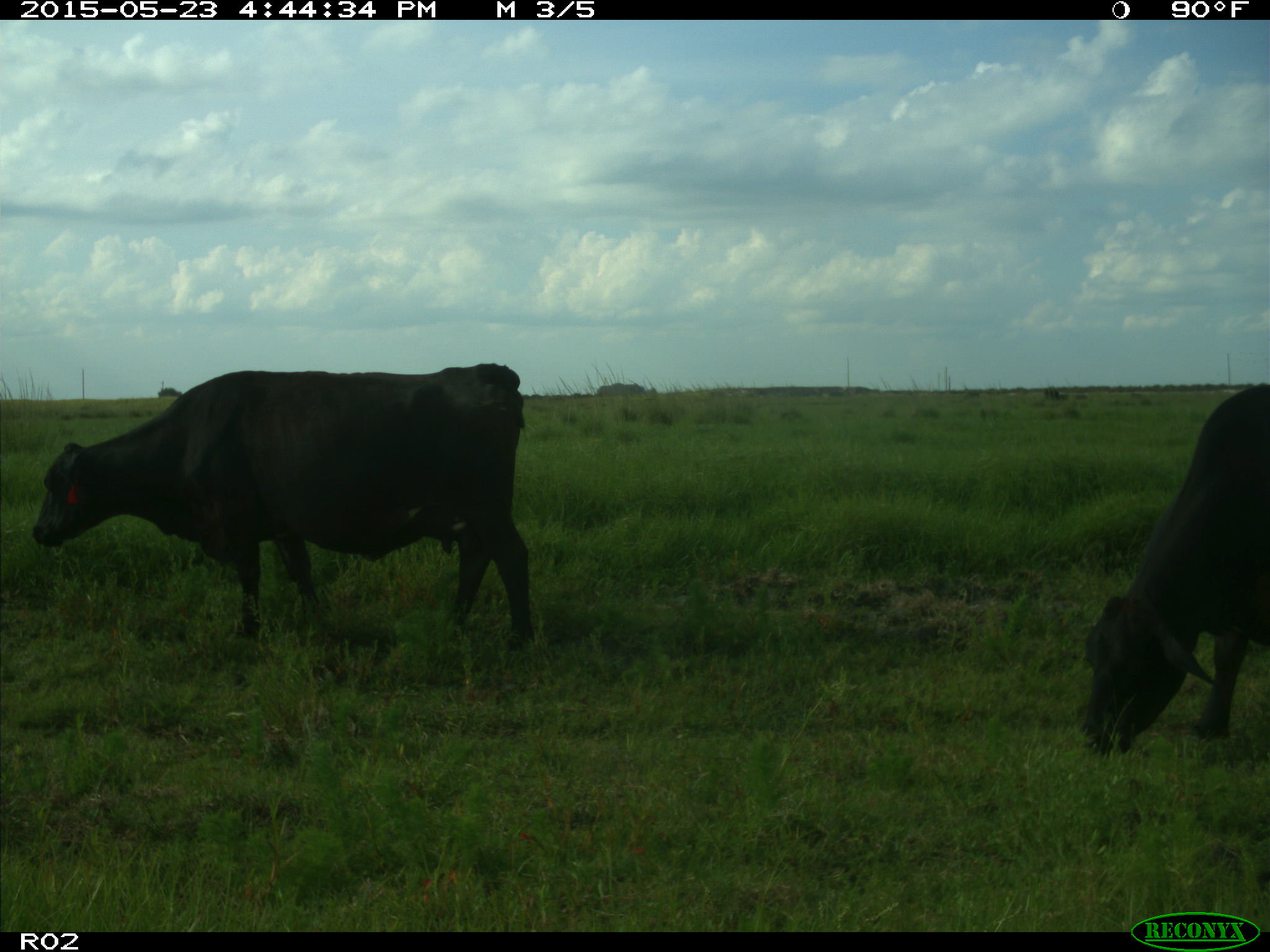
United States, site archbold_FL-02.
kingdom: Animalia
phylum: Chordata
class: Mammalia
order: Artiodactyla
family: Bovidae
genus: Bos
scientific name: Bos taurus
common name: domestic cow